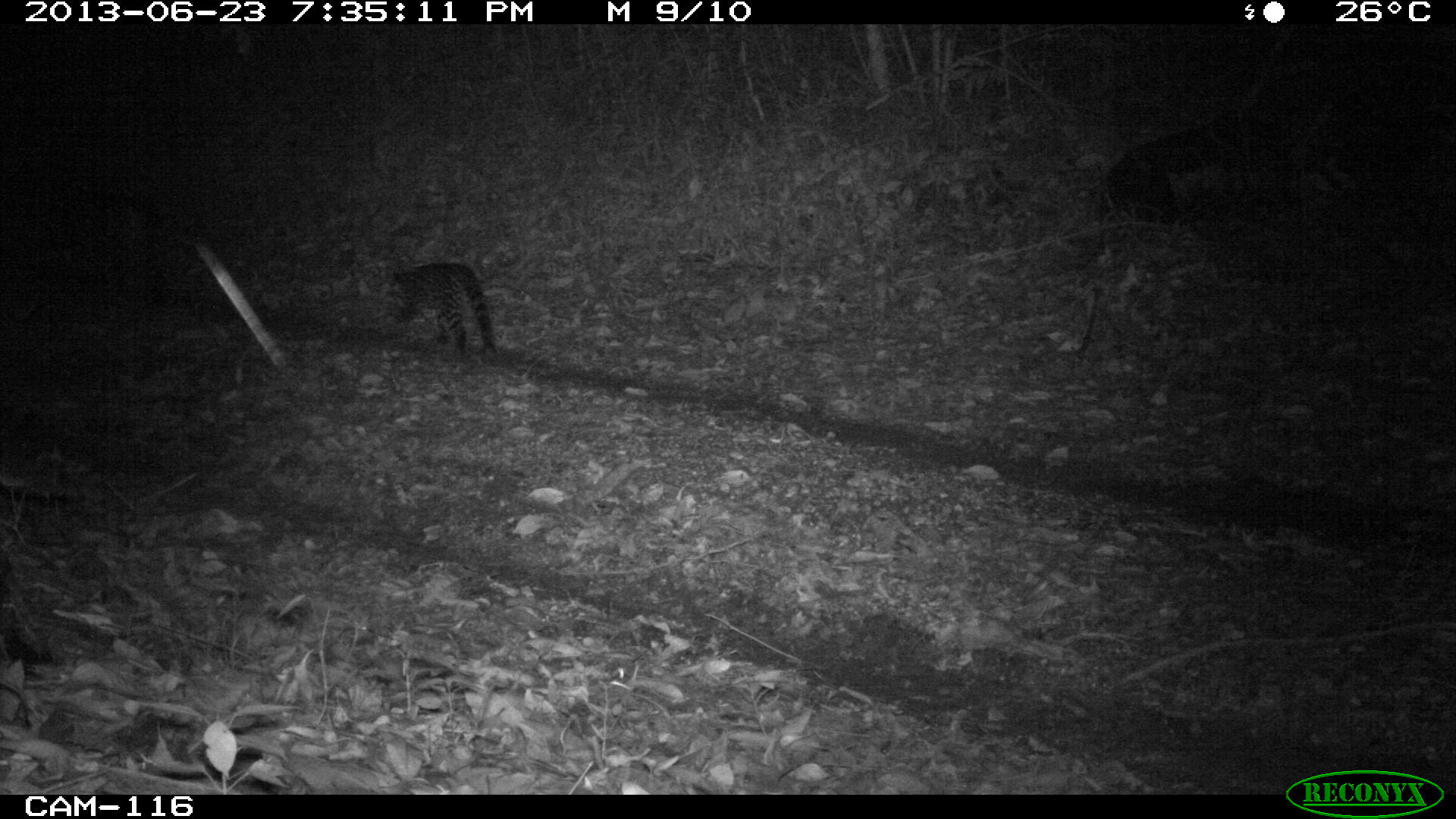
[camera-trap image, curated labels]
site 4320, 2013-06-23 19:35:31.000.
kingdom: Animalia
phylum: Chordata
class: Mammalia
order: Carnivora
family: Felidae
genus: Leopardus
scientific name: Leopardus pardalis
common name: ocelot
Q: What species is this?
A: Leopardus pardalis (ocelot).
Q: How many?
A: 1.